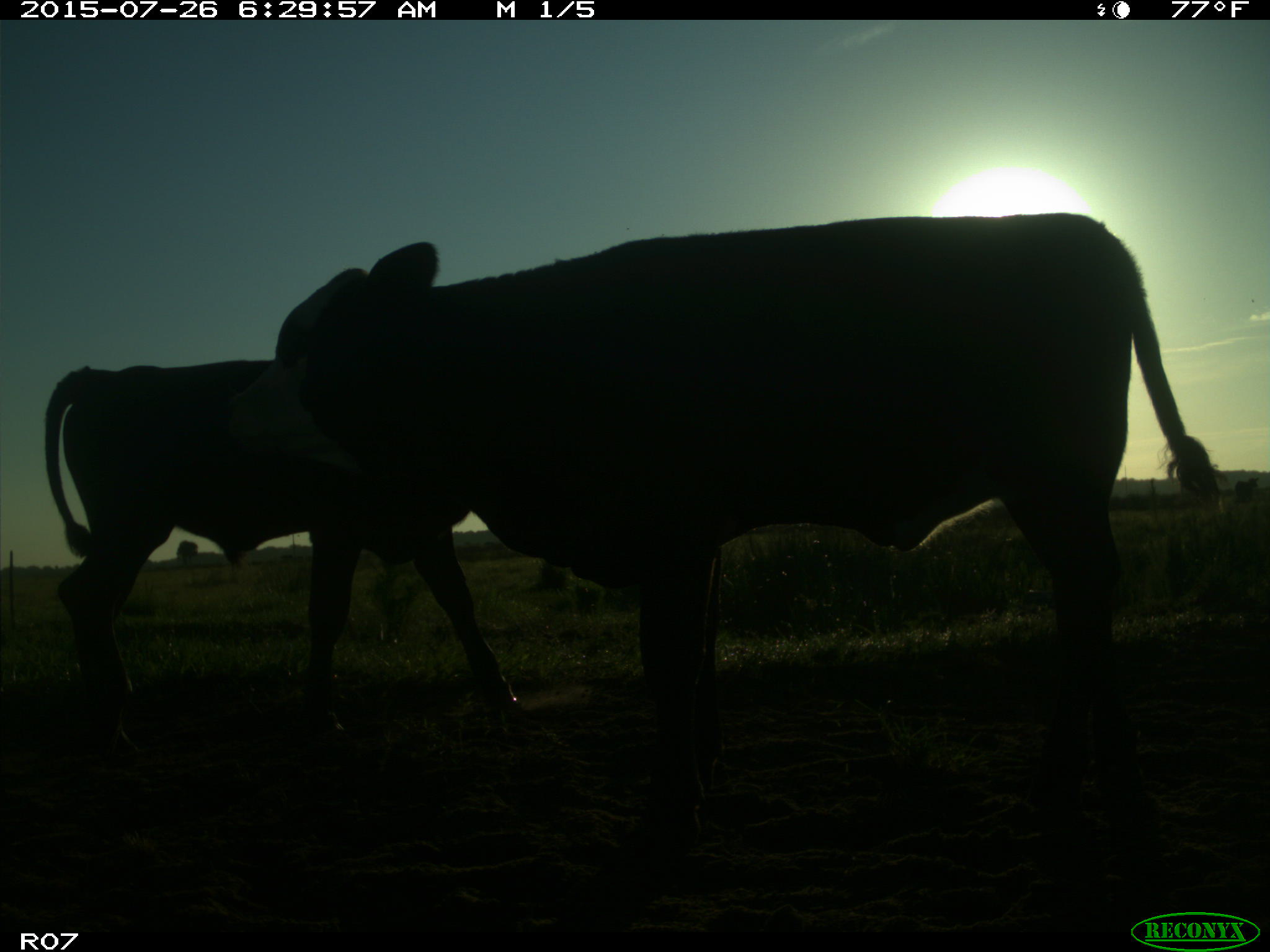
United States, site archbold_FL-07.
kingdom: Animalia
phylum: Chordata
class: Mammalia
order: Artiodactyla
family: Bovidae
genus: Bos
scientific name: Bos taurus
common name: domestic cow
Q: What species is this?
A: Bos taurus (domestic cow).